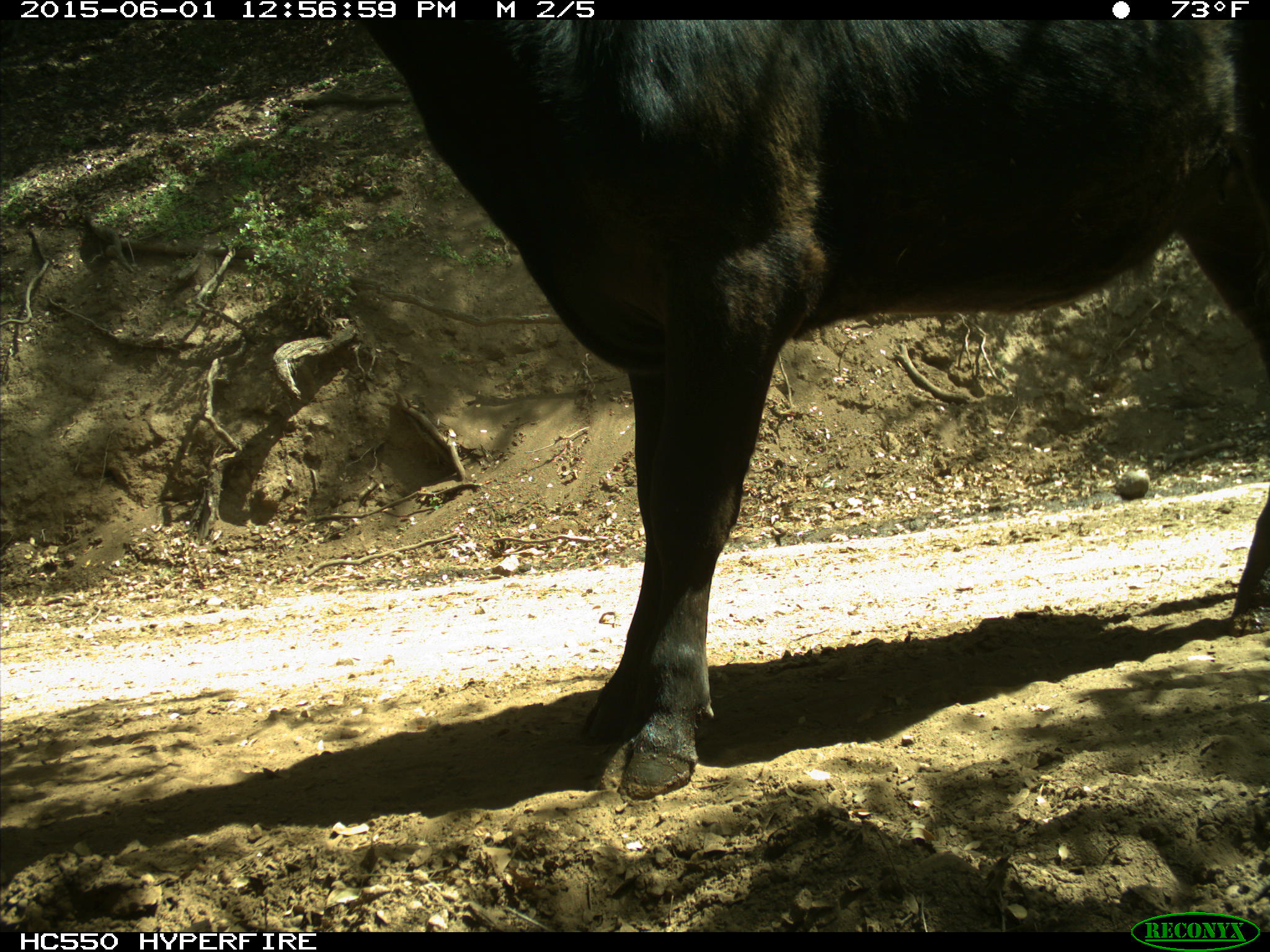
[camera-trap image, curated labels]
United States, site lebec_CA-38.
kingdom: Animalia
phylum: Chordata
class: Mammalia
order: Artiodactyla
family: Bovidae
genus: Bos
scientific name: Bos taurus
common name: domestic cow